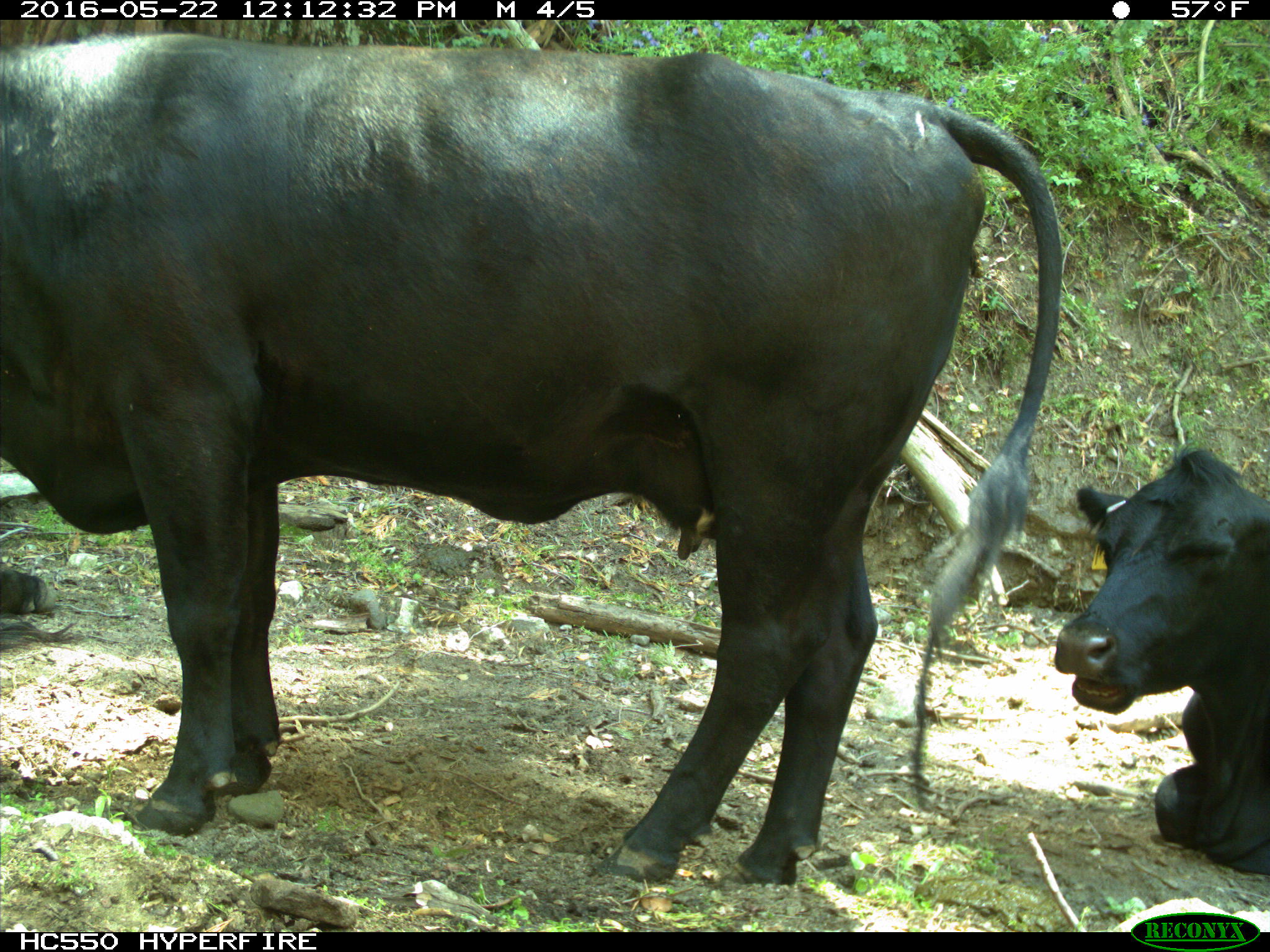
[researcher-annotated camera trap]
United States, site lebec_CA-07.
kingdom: Animalia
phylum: Chordata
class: Mammalia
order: Artiodactyla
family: Bovidae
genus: Bos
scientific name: Bos taurus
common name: domestic cow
Bos taurus (domestic cow).